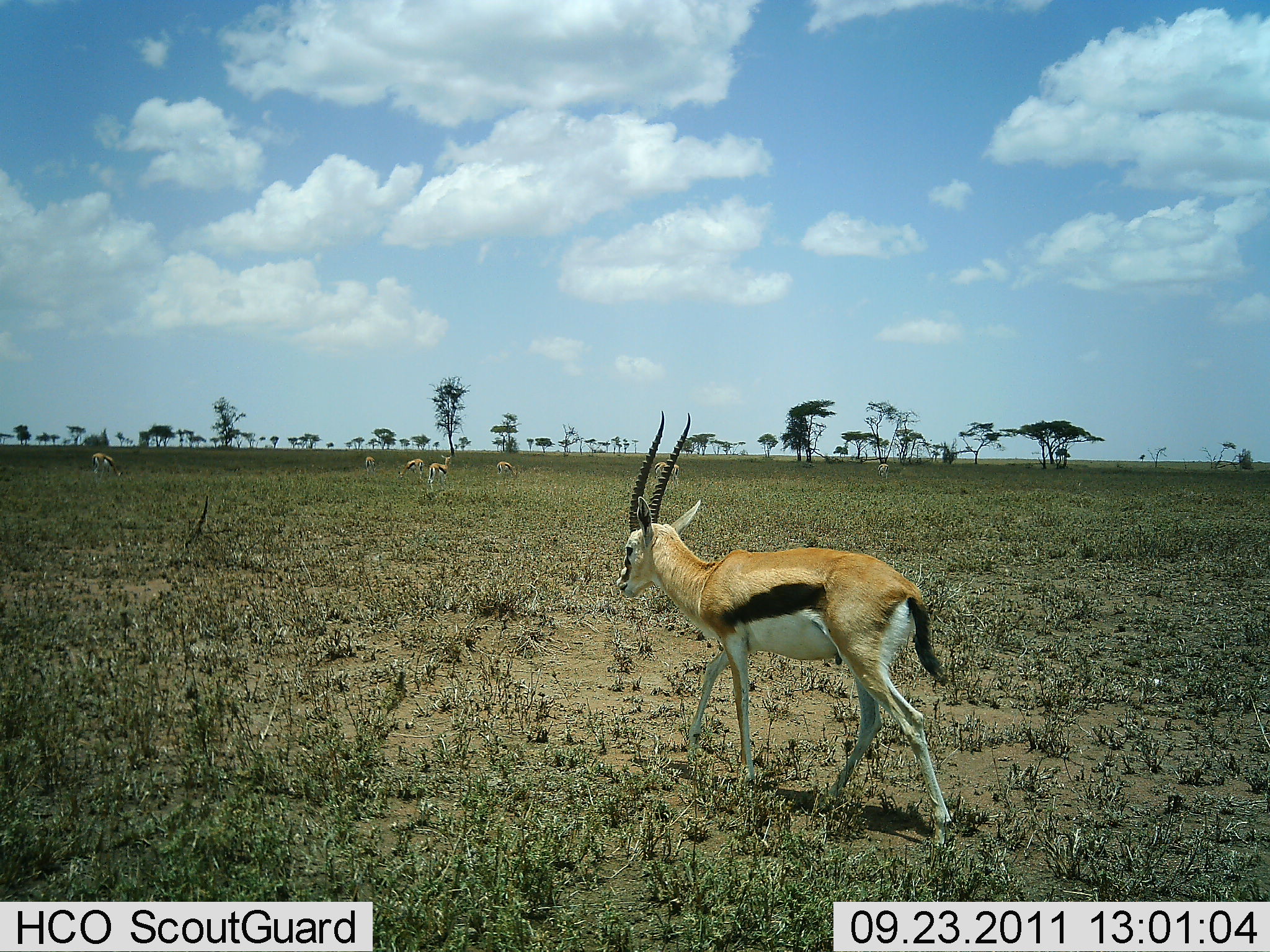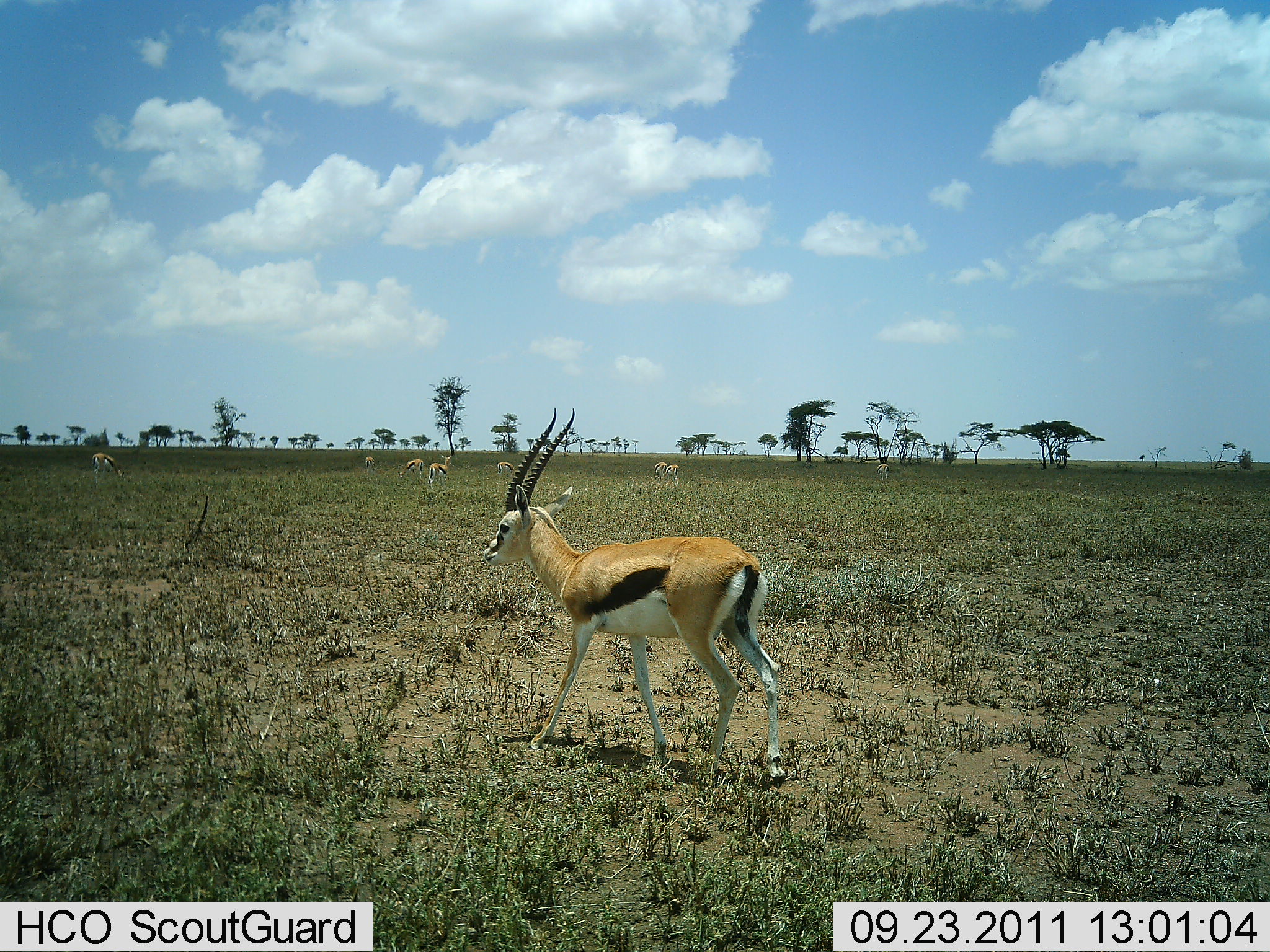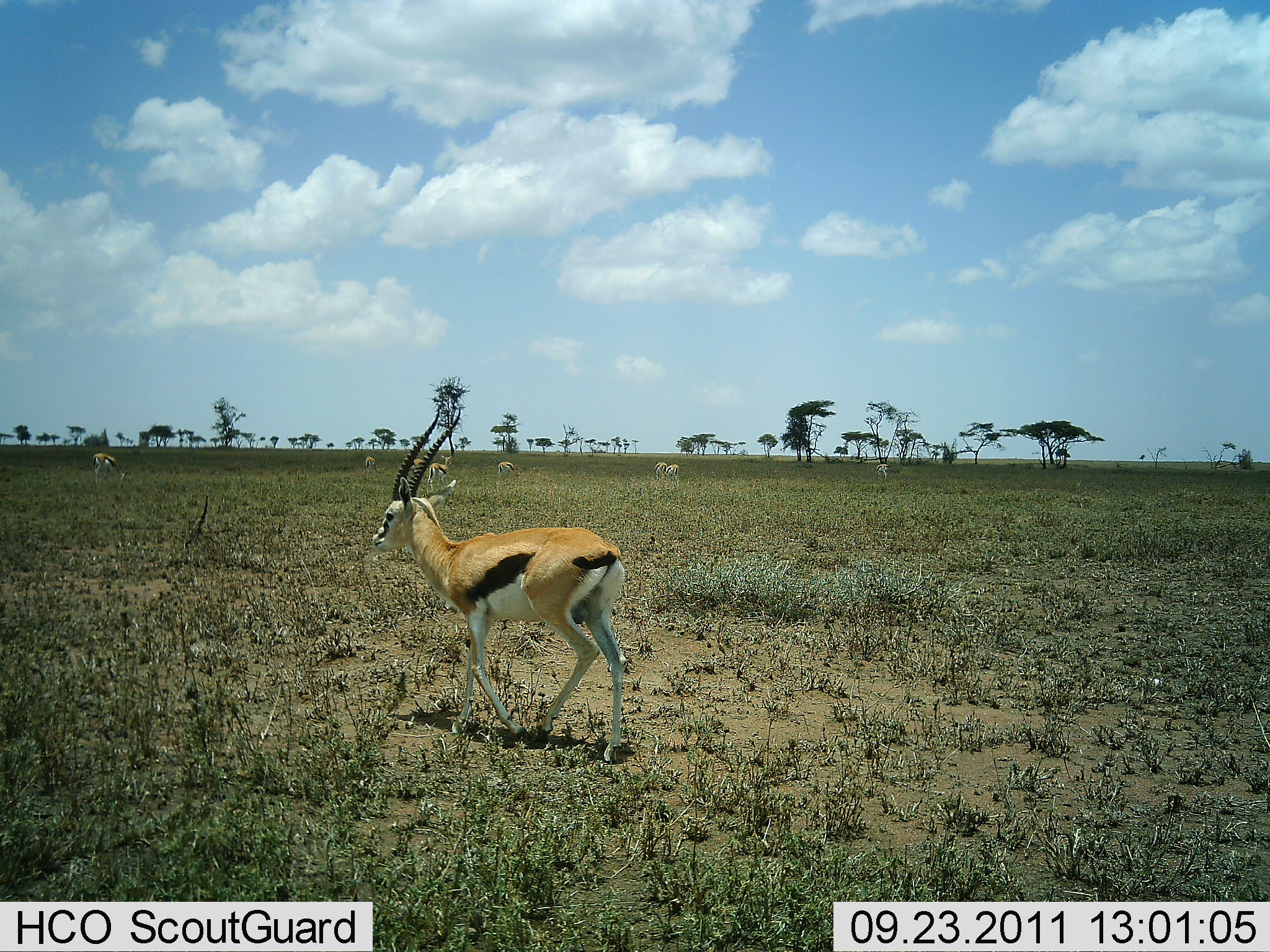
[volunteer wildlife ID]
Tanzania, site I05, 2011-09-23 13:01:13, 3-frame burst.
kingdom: Animalia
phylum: Chordata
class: Mammalia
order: Artiodactyla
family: Bovidae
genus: Eudorcas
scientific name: Eudorcas thomsonii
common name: thomson's gazelle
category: gazellethomsons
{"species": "gazellethomsons (thomson's gazelle) (Eudorcas thomsonii)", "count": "6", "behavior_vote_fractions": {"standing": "46%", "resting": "0%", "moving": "92%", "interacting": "8%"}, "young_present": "0%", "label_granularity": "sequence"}